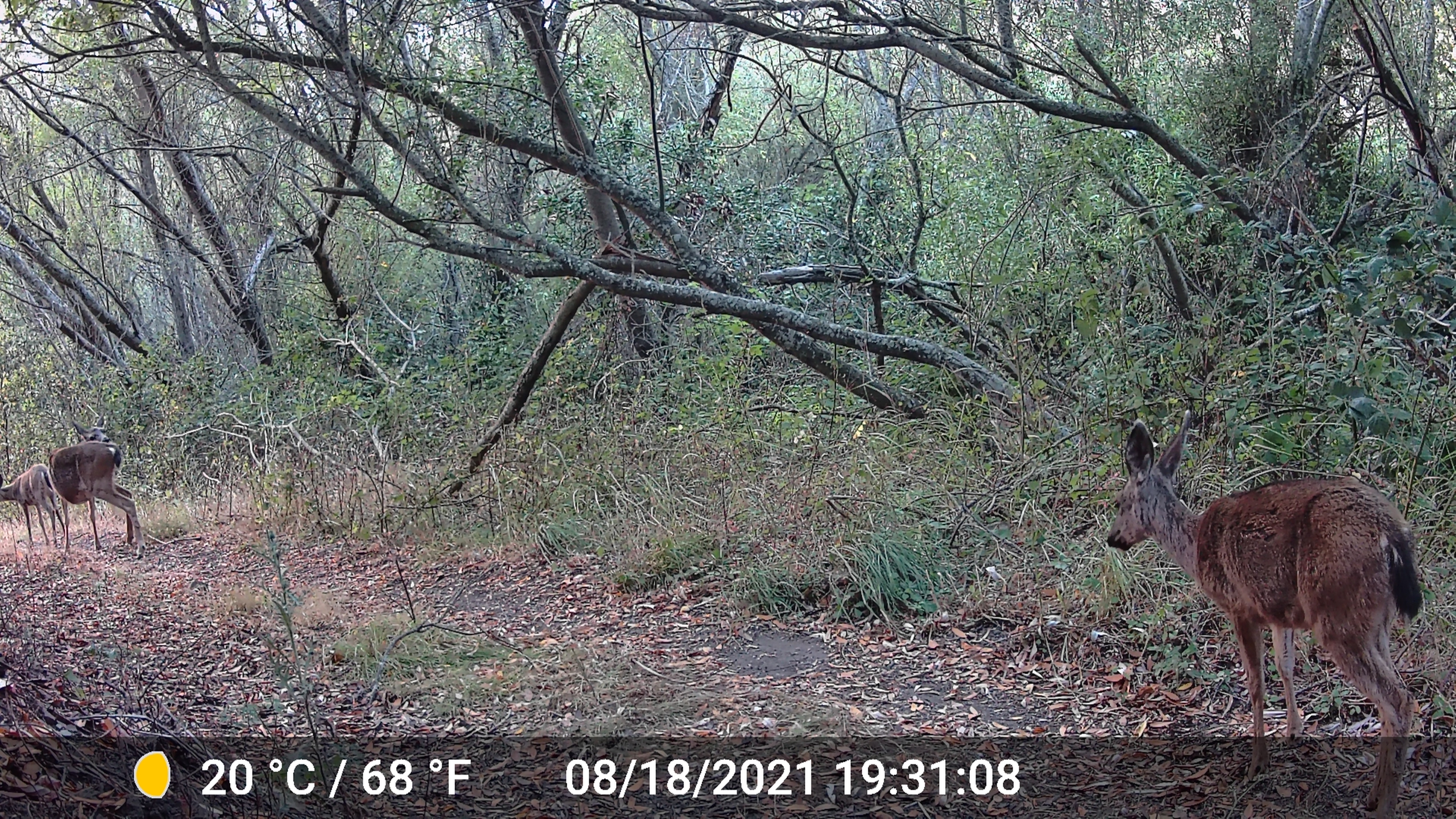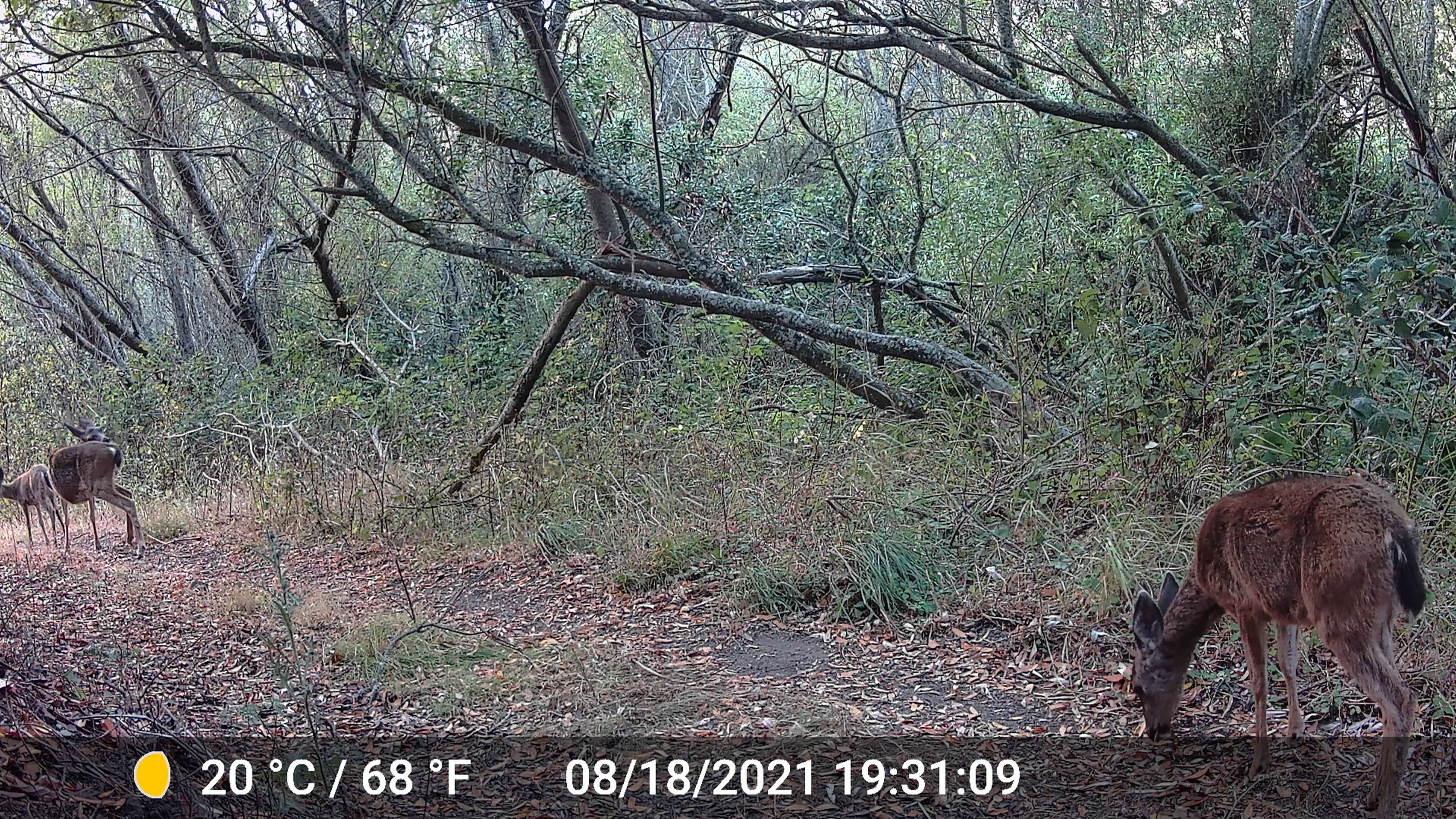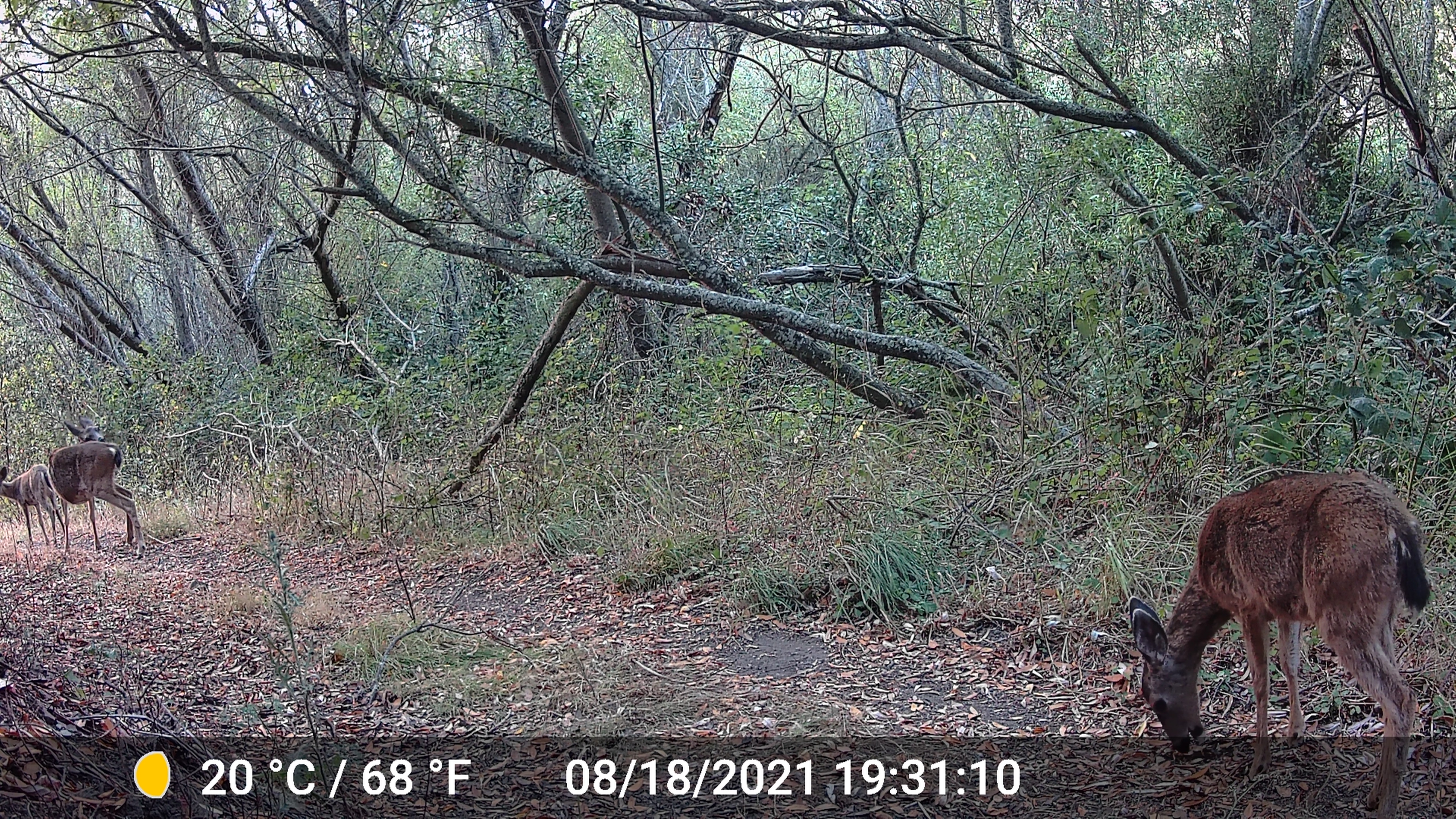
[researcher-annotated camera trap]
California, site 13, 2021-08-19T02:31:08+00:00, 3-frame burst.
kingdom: Animalia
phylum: Chordata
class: Mammalia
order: Artiodactyla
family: Cervidae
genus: Odocoileus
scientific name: Odocoileus hemionus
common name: mule deer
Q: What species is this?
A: Mule deer (Odocoileus hemionus).